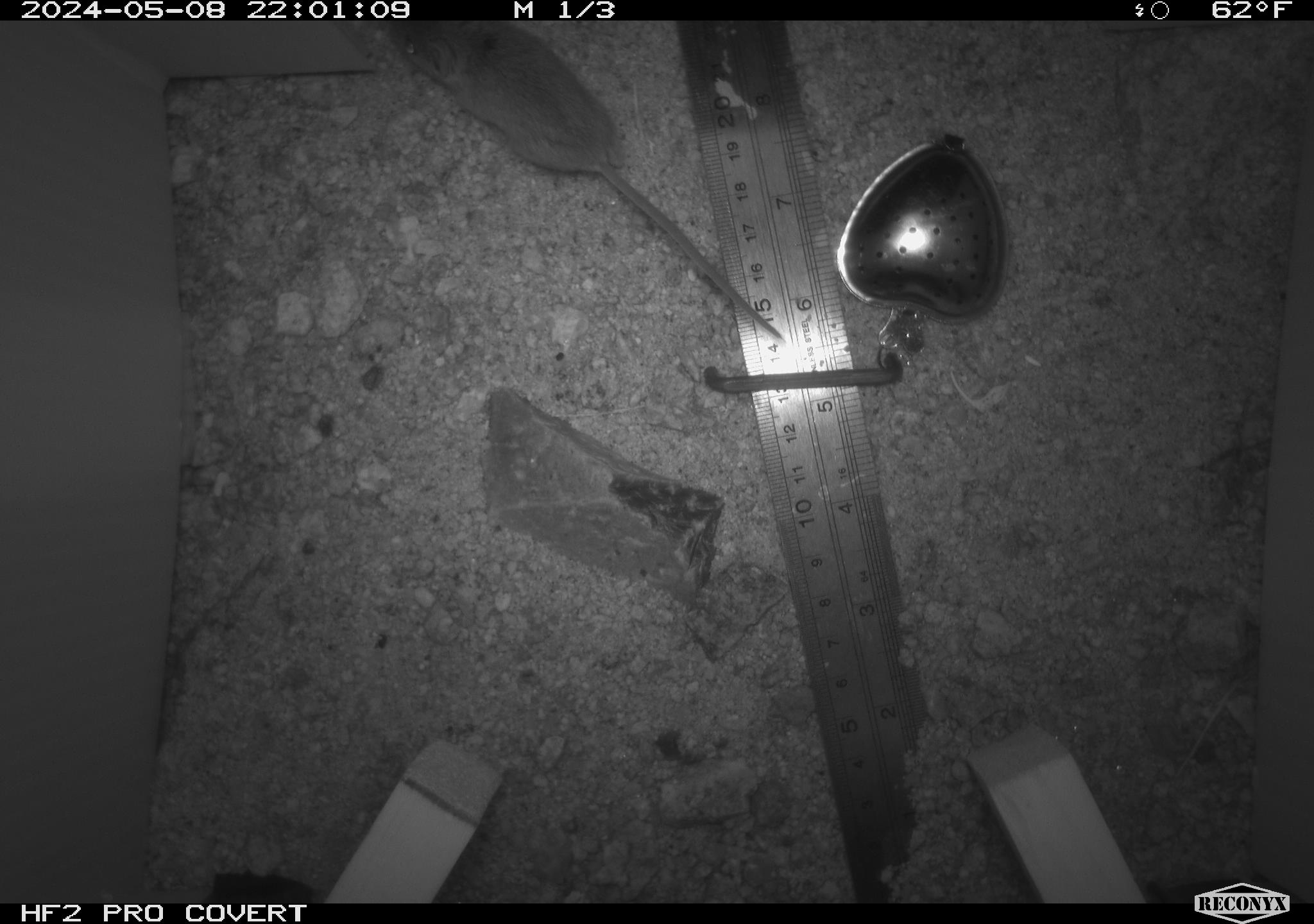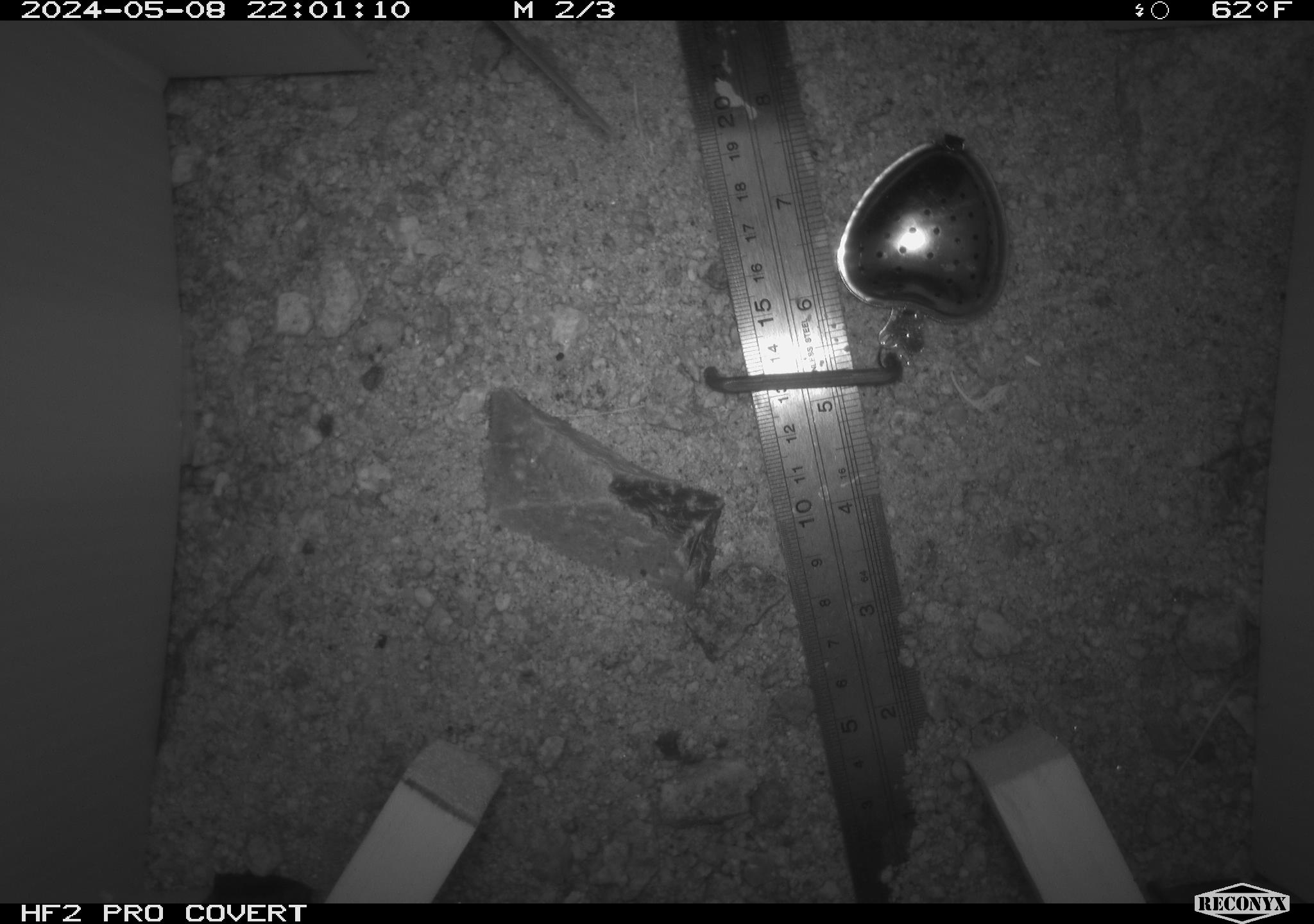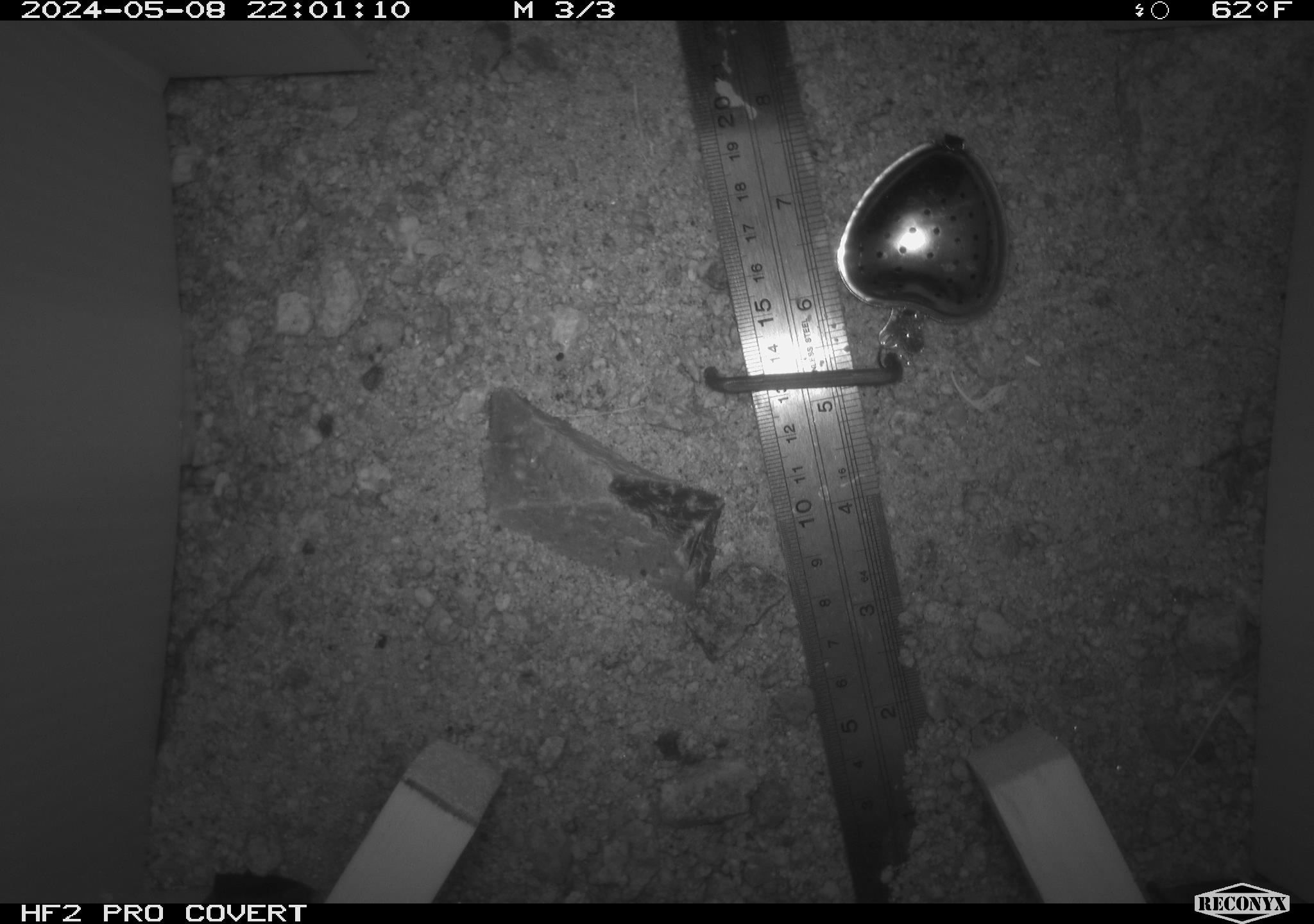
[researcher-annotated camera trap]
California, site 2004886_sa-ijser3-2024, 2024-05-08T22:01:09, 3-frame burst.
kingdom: Animalia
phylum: Chordata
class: Mammalia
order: Rodentia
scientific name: Rodentia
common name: mouse species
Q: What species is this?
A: Mouse species (Rodentia).